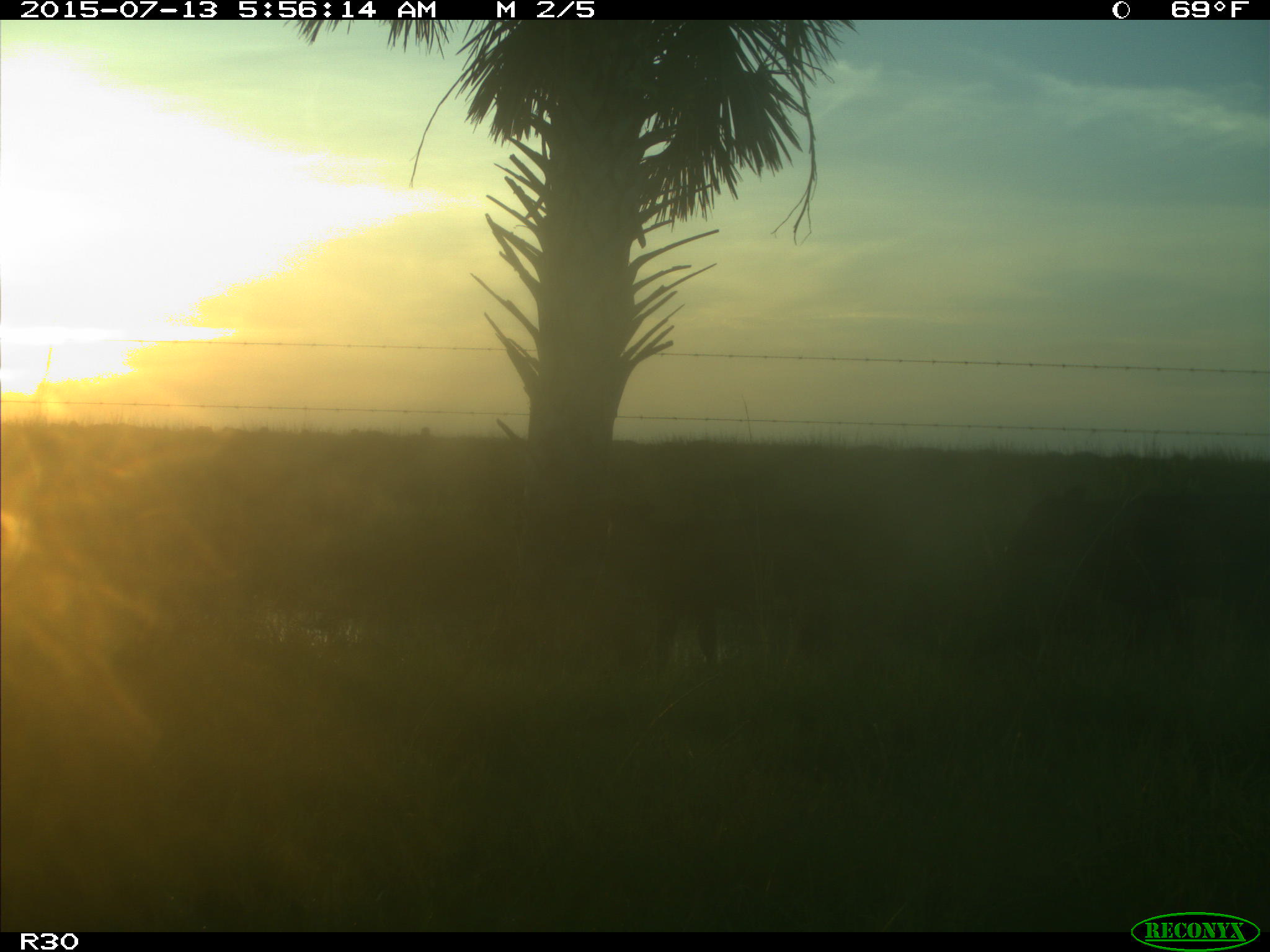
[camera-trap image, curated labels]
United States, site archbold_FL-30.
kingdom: Animalia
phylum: Chordata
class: Mammalia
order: Artiodactyla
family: Bovidae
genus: Bos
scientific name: Bos taurus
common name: domestic cow